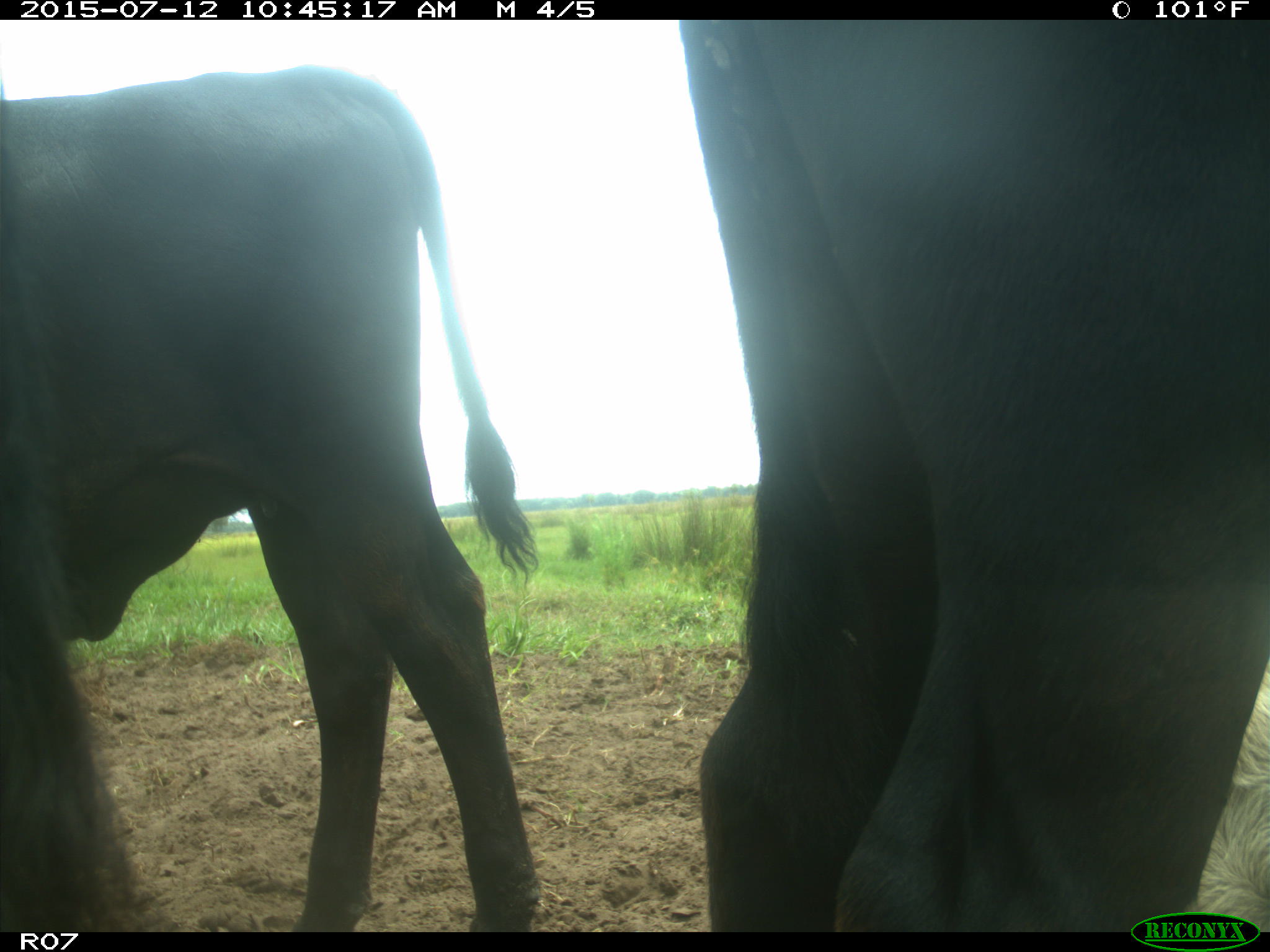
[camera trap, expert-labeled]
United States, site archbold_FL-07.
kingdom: Animalia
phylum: Chordata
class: Mammalia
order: Artiodactyla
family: Bovidae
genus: Bos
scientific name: Bos taurus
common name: domestic cow